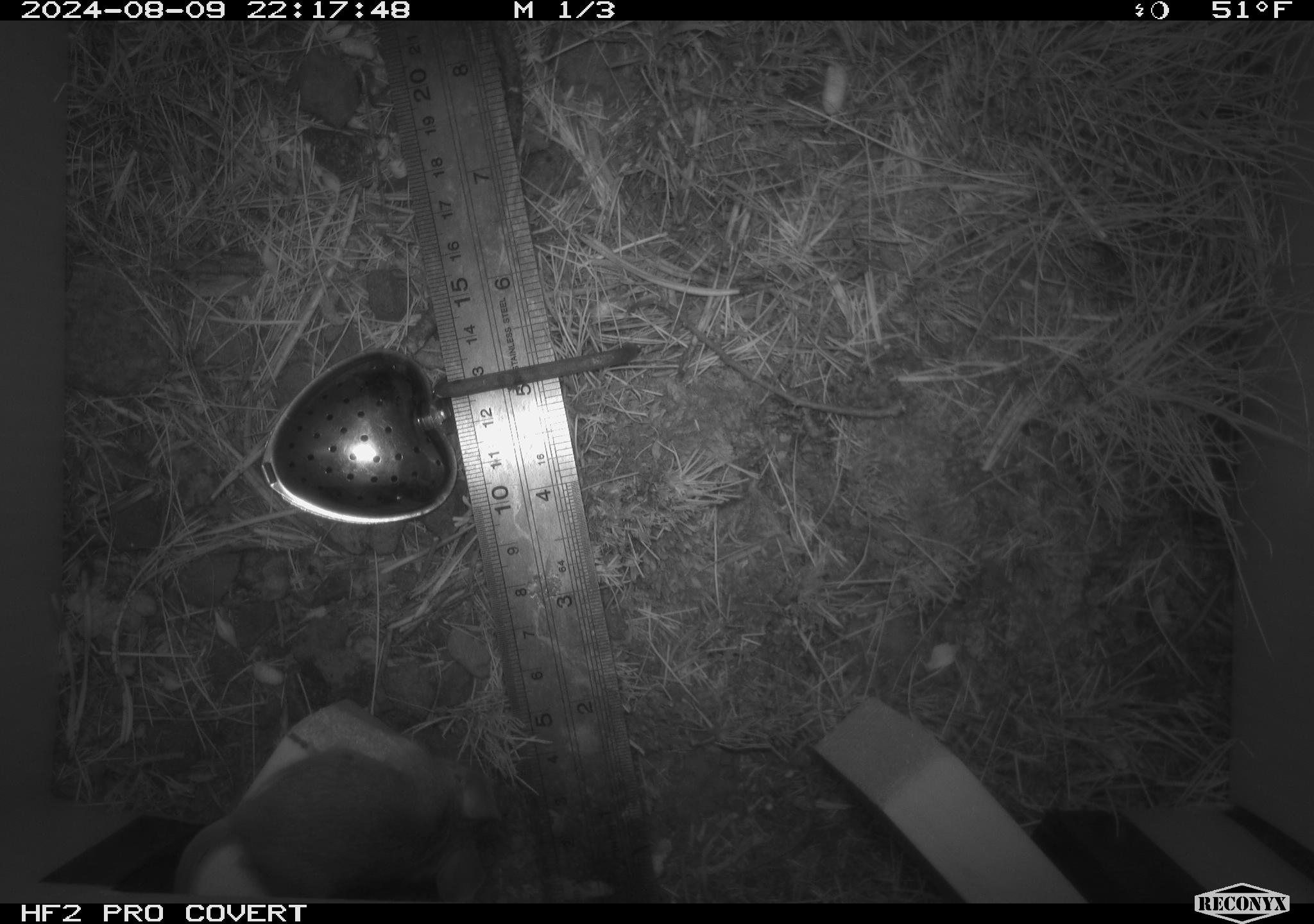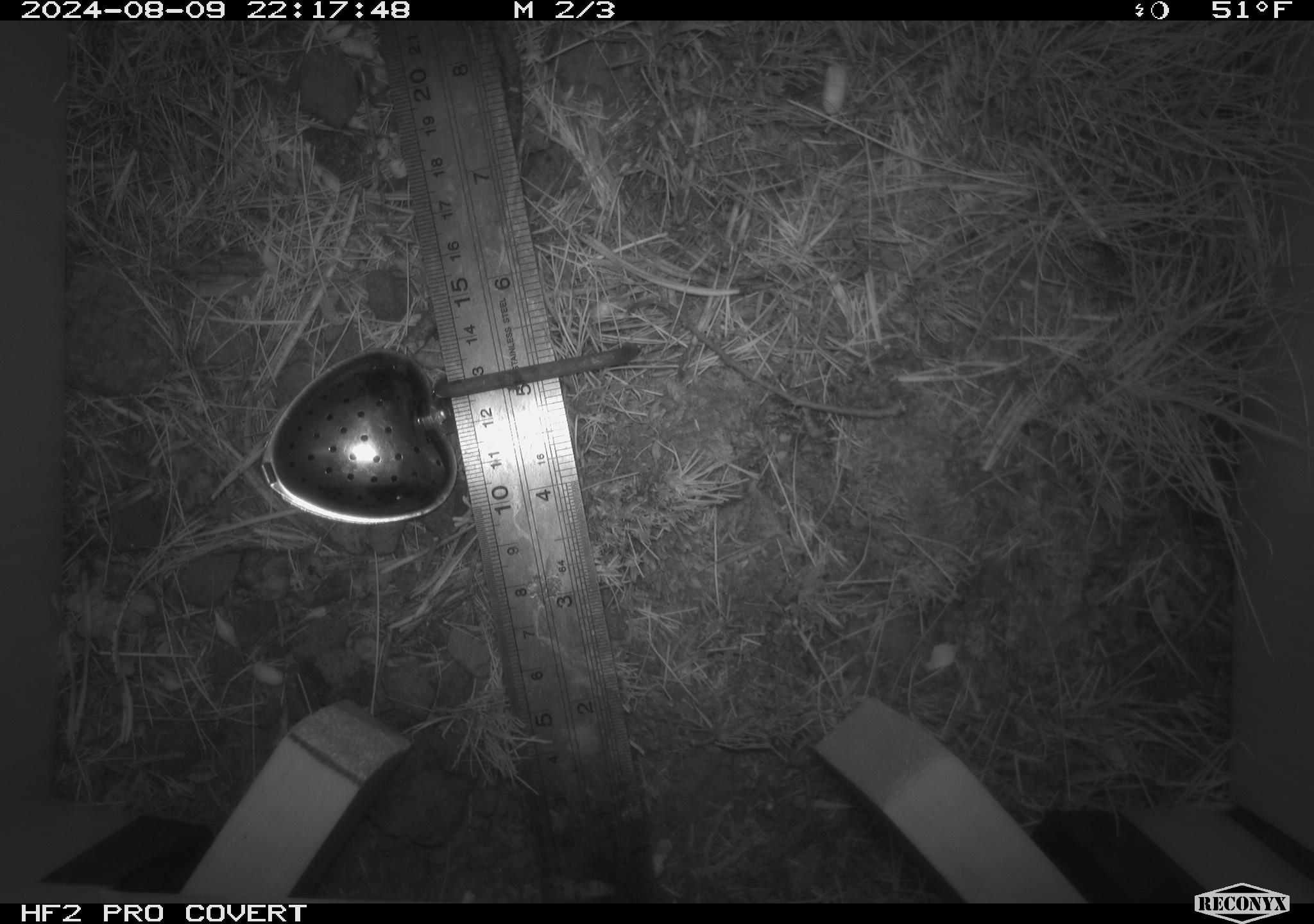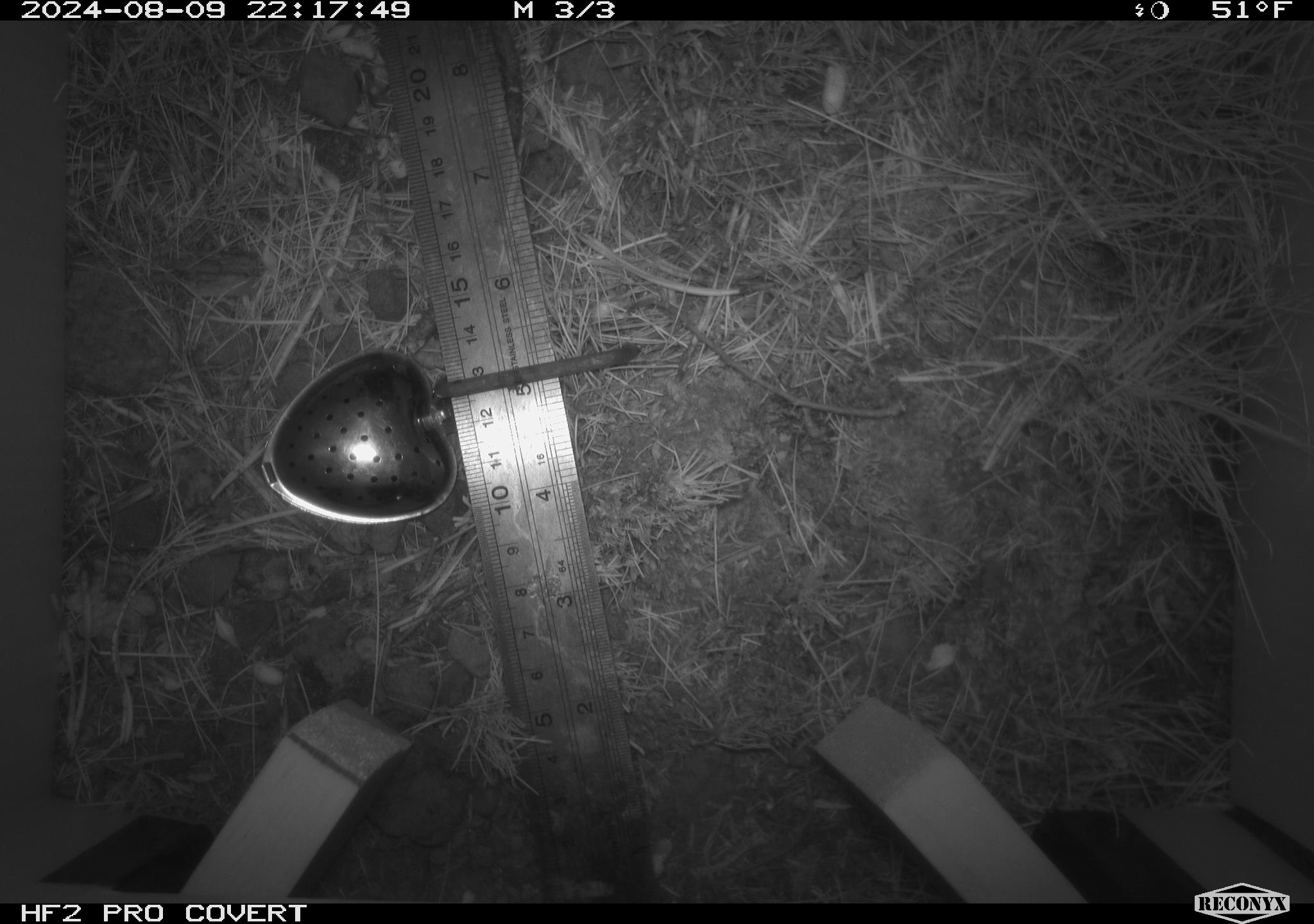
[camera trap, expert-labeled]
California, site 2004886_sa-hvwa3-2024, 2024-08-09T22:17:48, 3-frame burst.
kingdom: Animalia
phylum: Chordata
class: Mammalia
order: Rodentia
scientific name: Rodentia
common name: mouse species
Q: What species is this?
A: Mouse species (Rodentia).